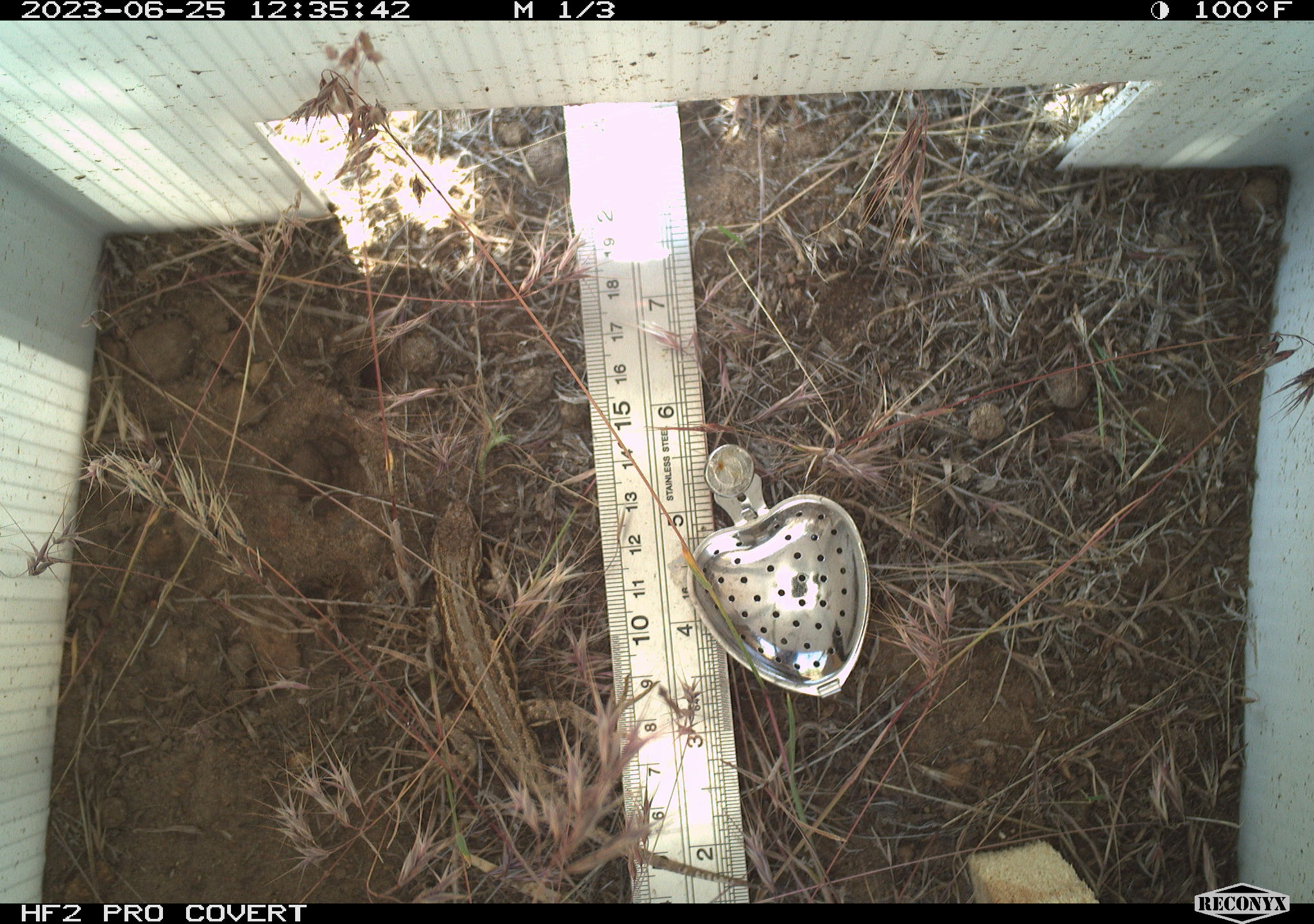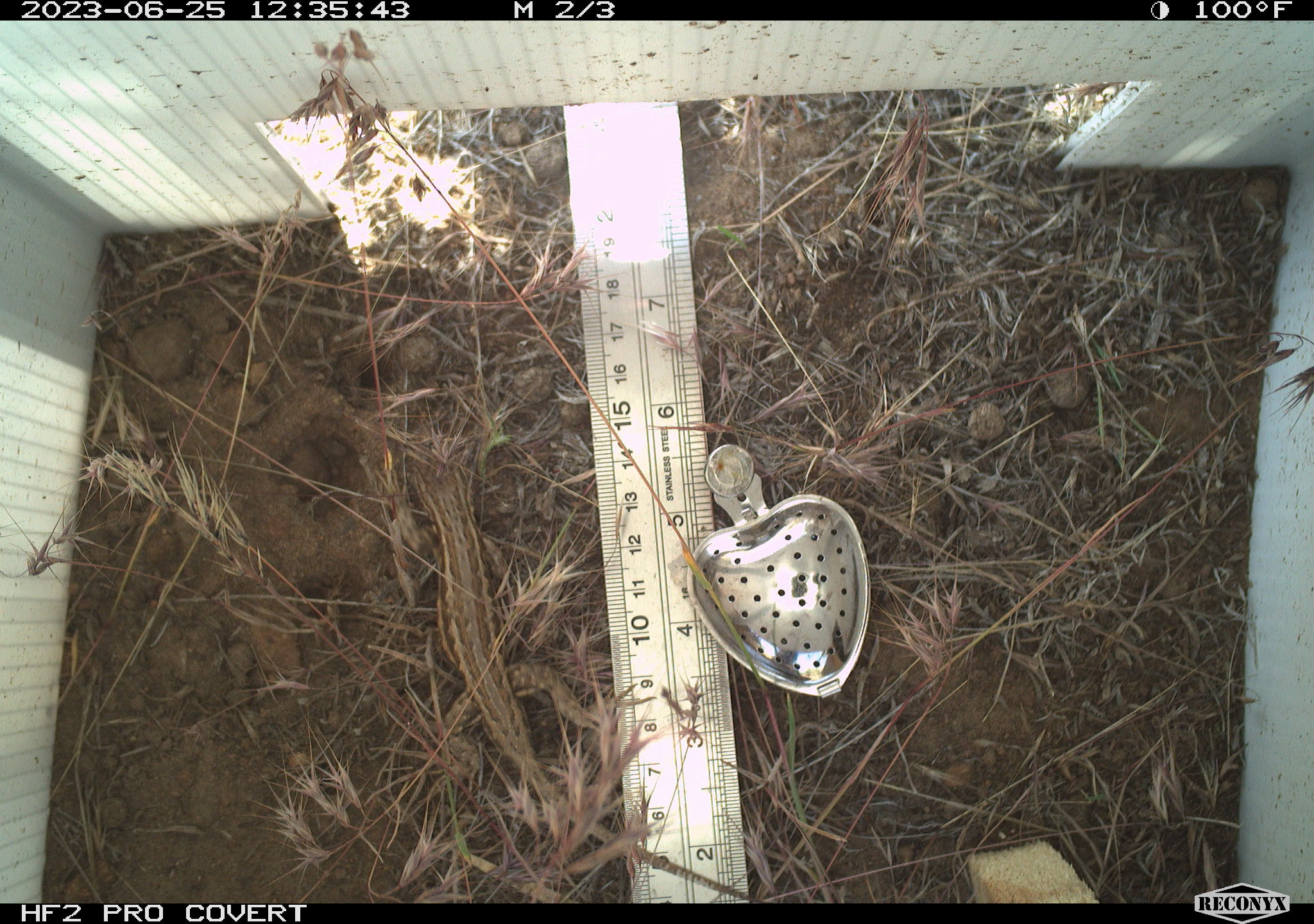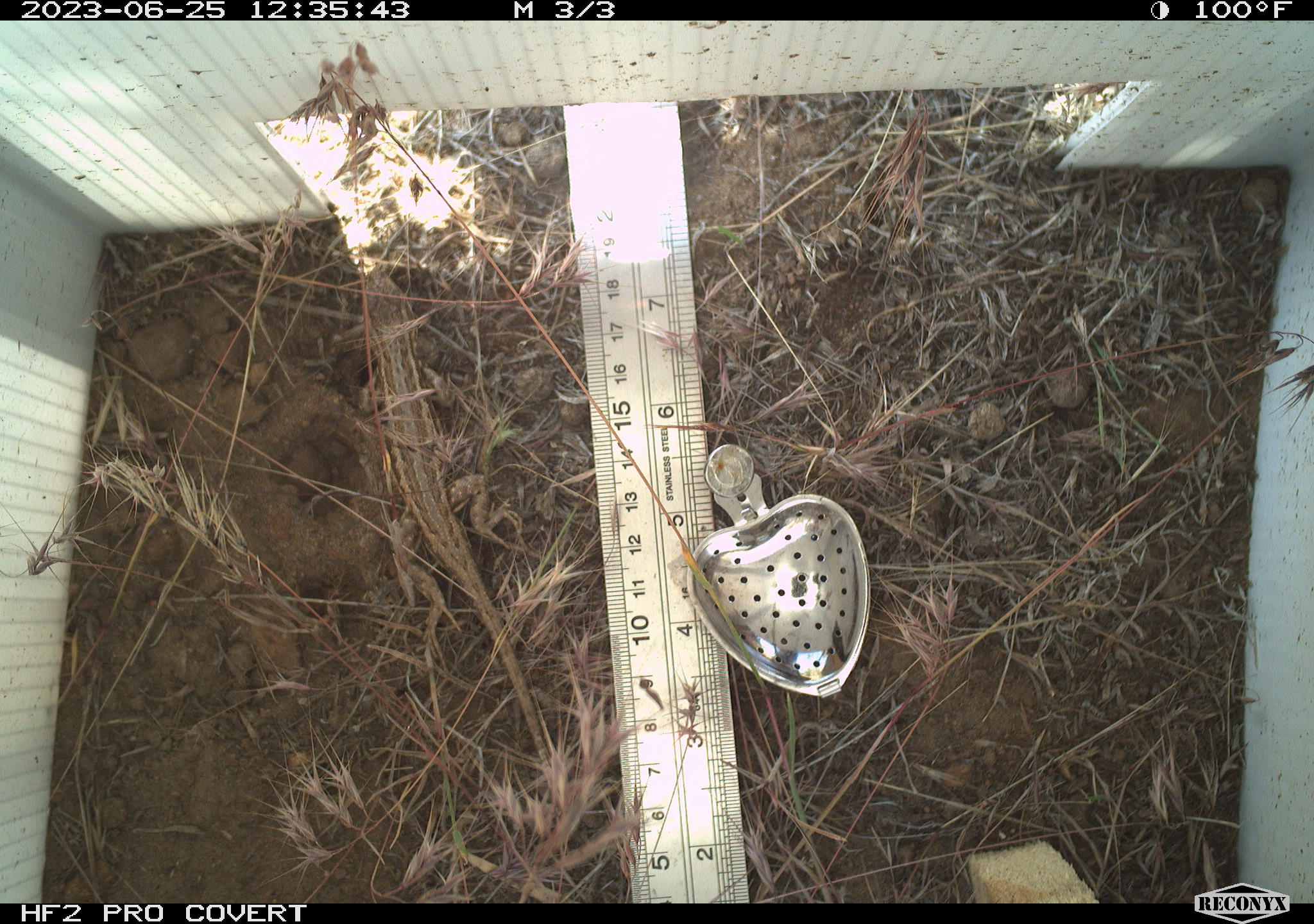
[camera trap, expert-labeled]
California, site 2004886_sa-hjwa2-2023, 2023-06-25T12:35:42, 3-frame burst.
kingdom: Animalia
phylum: Chordata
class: Reptilia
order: Squamata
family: Phrynosomatidae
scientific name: Phrynosomatidae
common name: phrynosomatid lizards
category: phrynosomatidae family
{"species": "phrynosomatidae family (phrynosomatid lizards) (Phrynosomatidae)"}